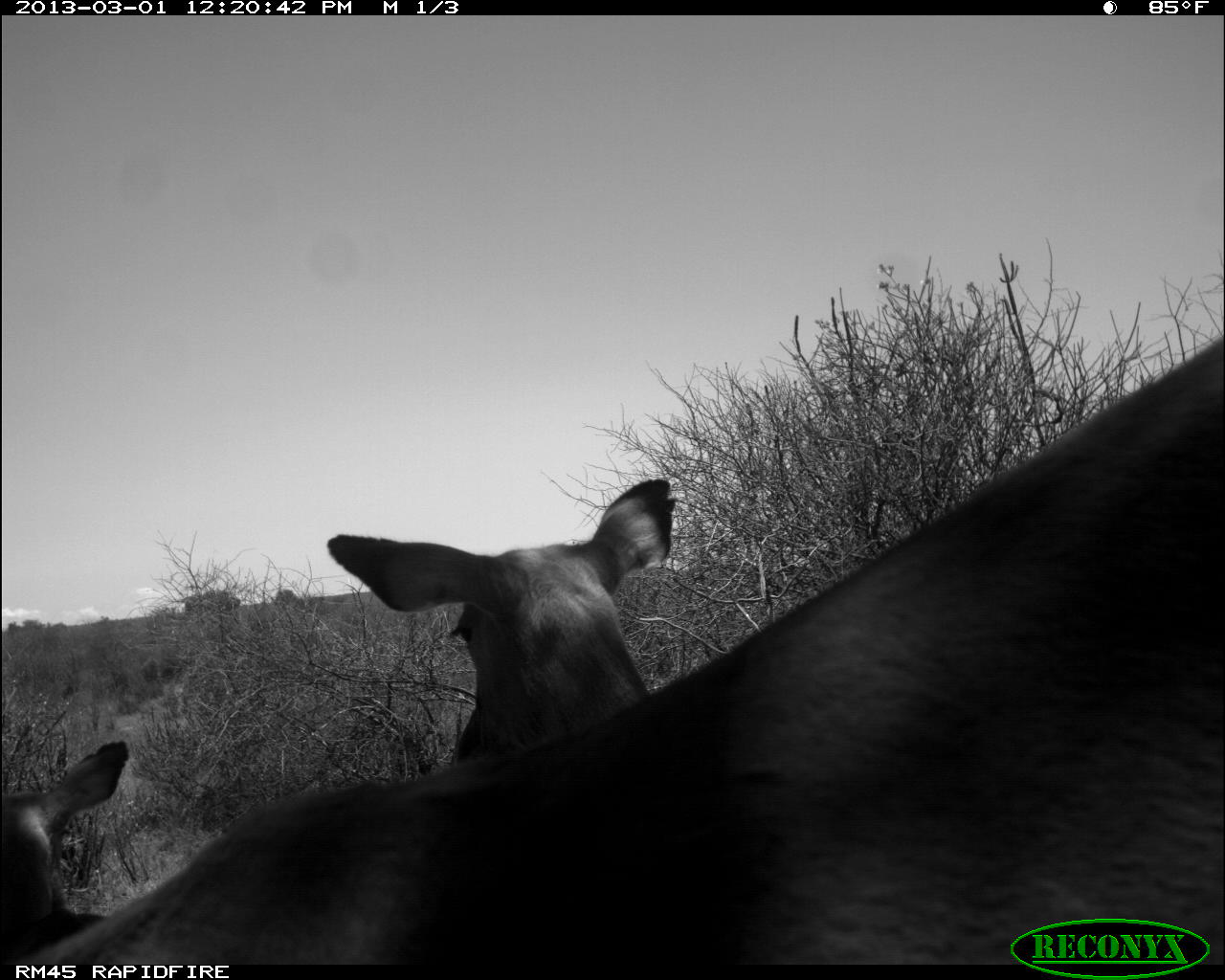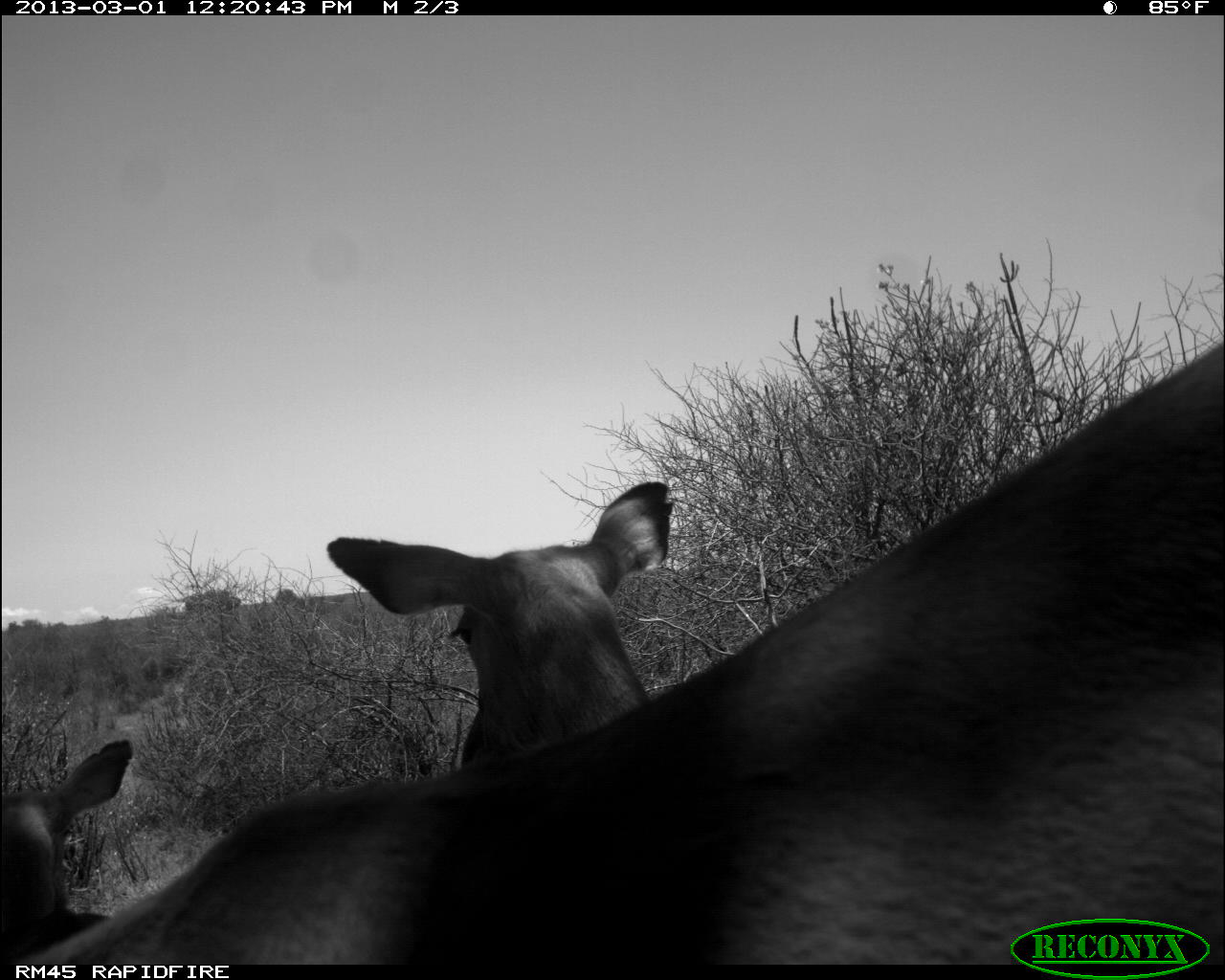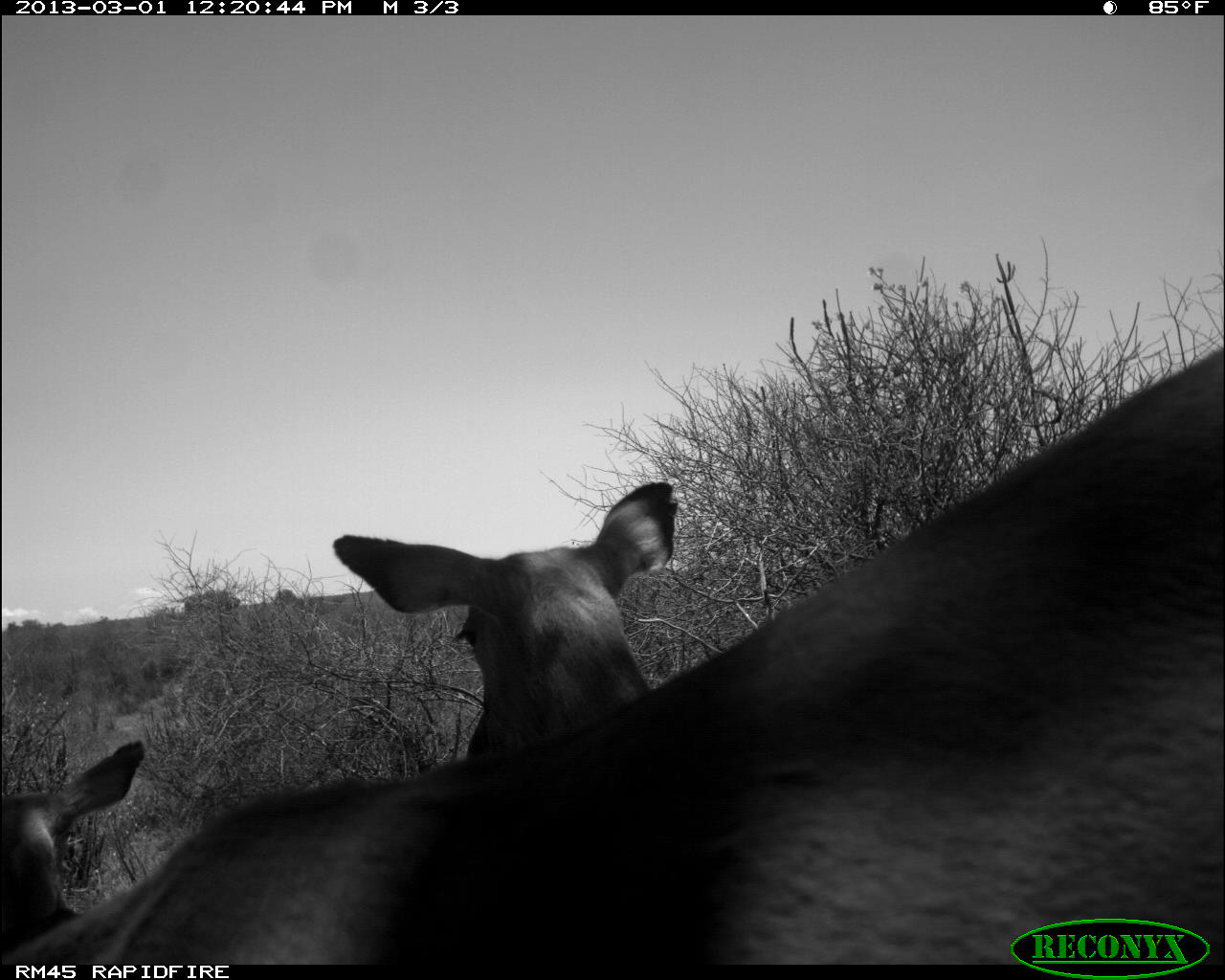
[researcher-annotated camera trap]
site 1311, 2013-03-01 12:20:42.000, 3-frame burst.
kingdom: Animalia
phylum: Chordata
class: Mammalia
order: Artiodactyla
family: Bovidae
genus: Aepyceros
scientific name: Aepyceros melampus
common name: impala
Aepyceros melampus (impala), count 3.